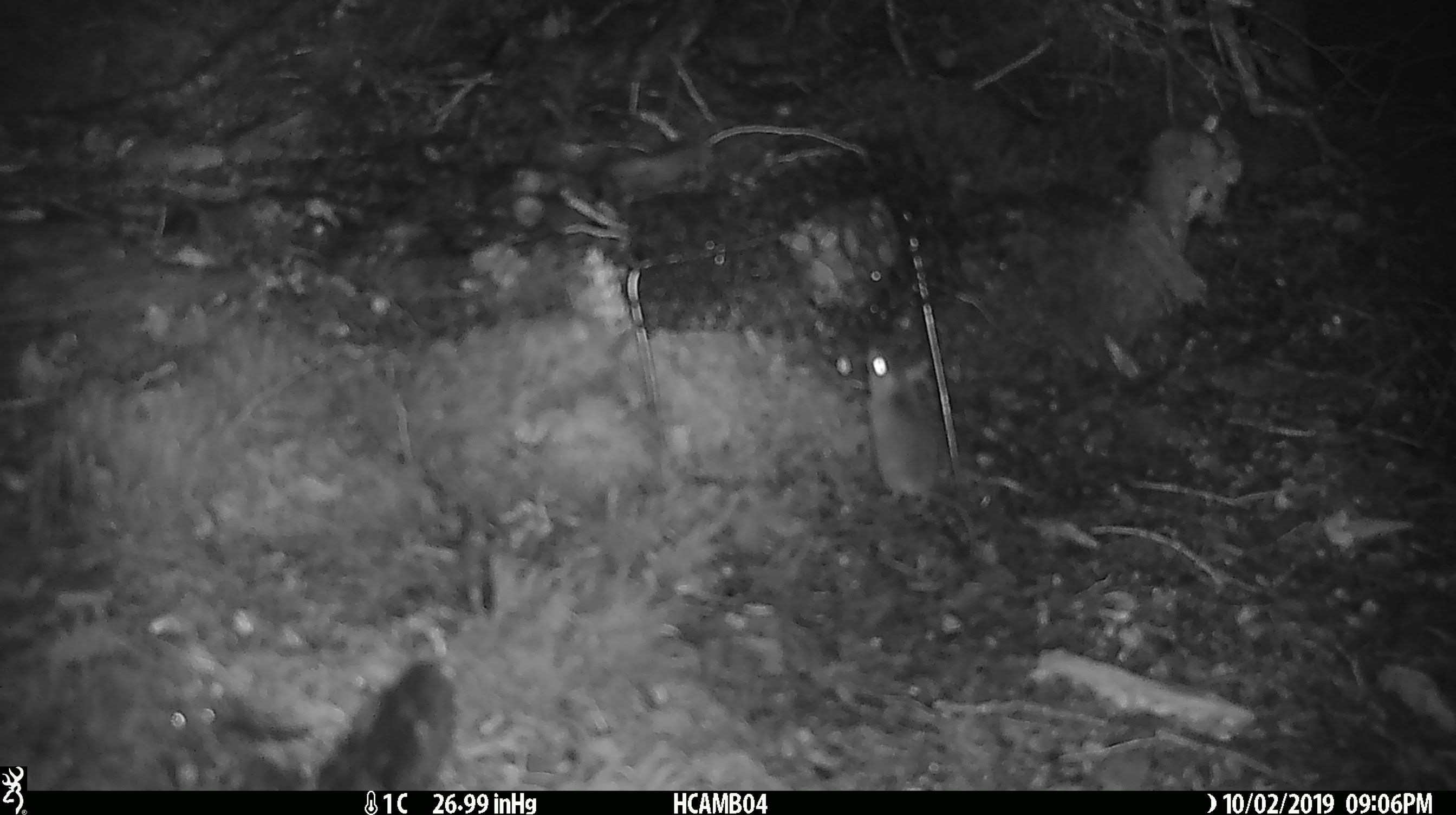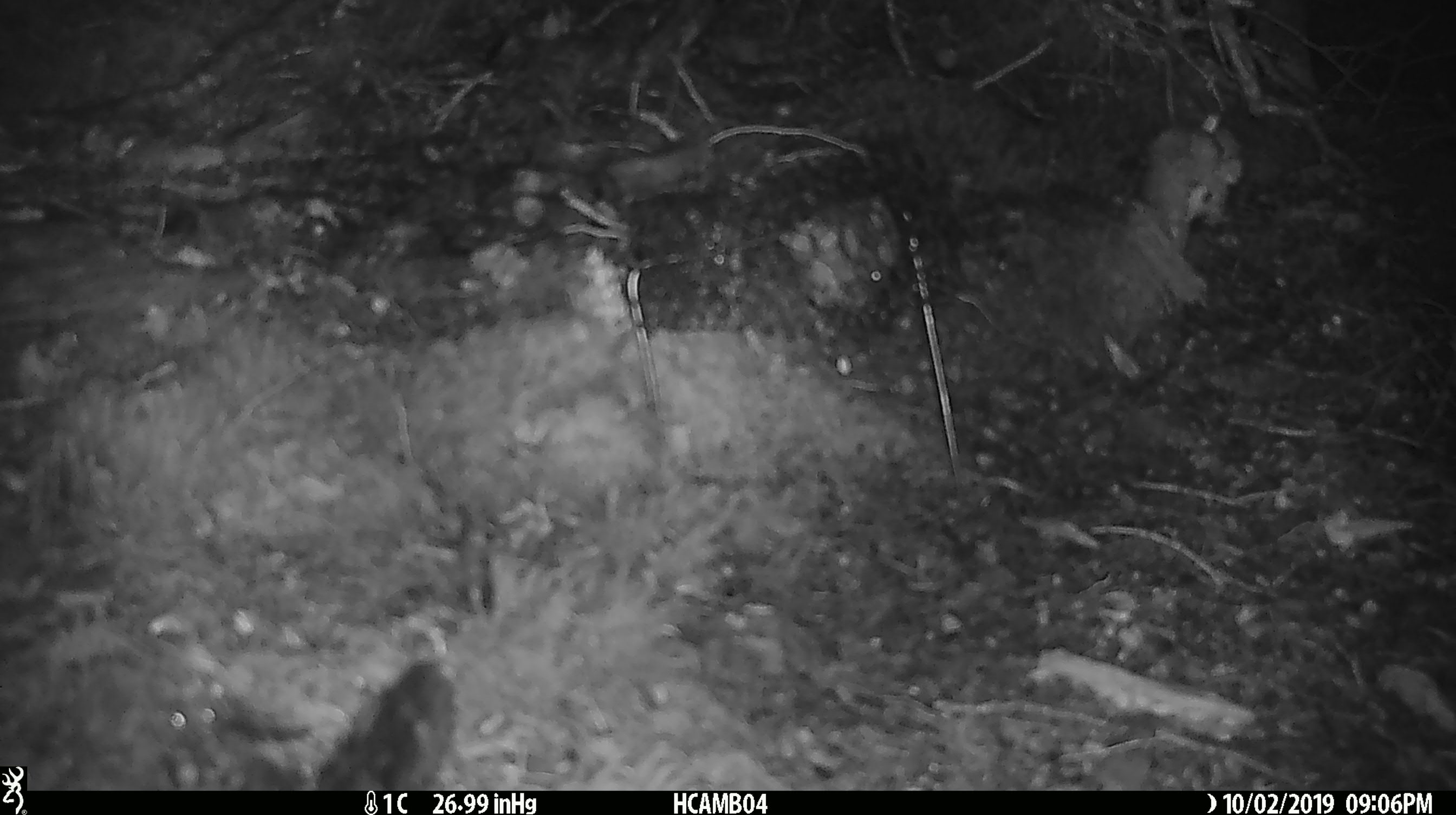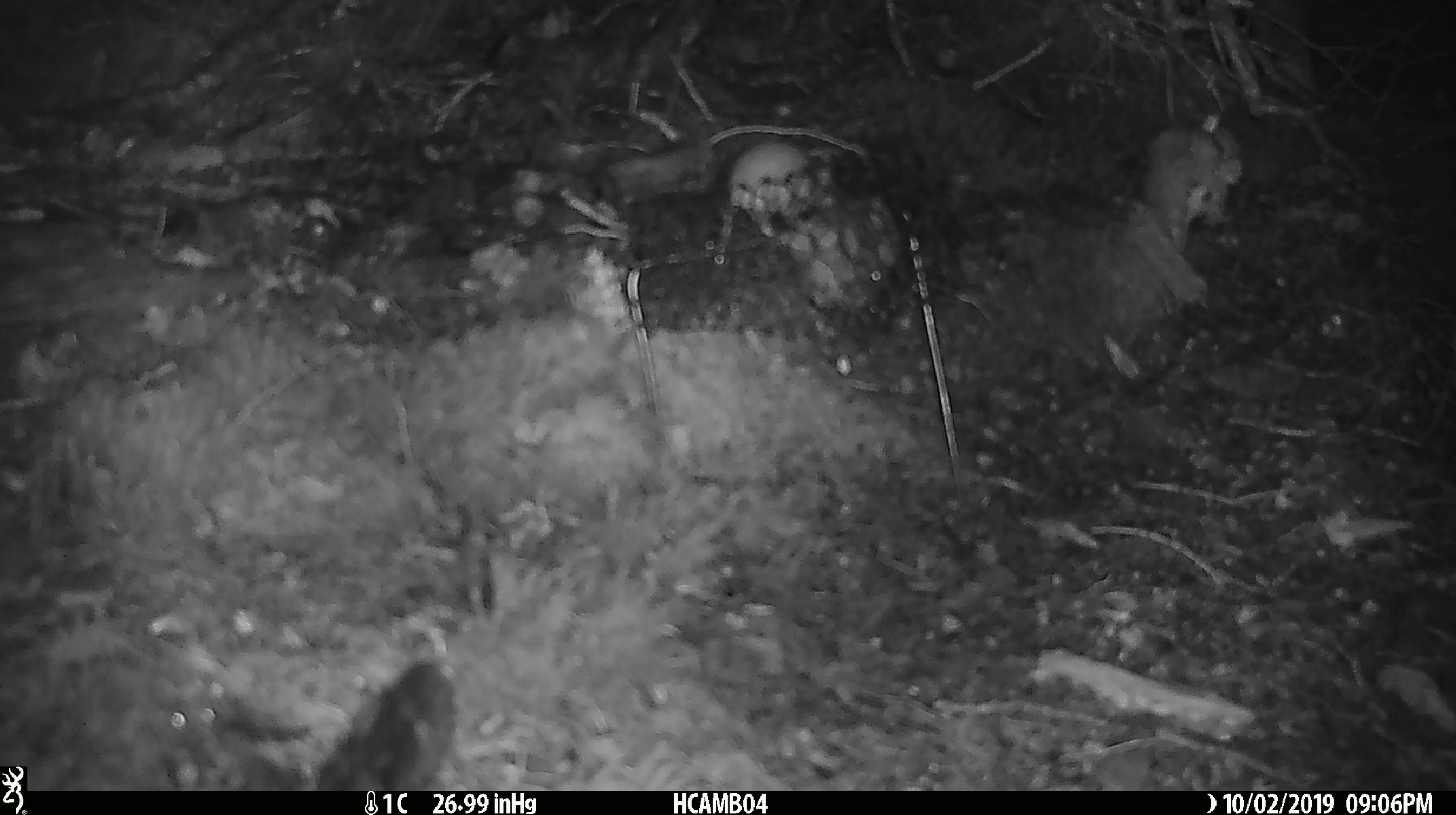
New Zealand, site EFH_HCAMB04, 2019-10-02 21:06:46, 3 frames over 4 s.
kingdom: Animalia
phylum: Chordata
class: Mammalia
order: Rodentia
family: Muridae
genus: Mus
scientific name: Mus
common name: mouse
Mouse (Mus).